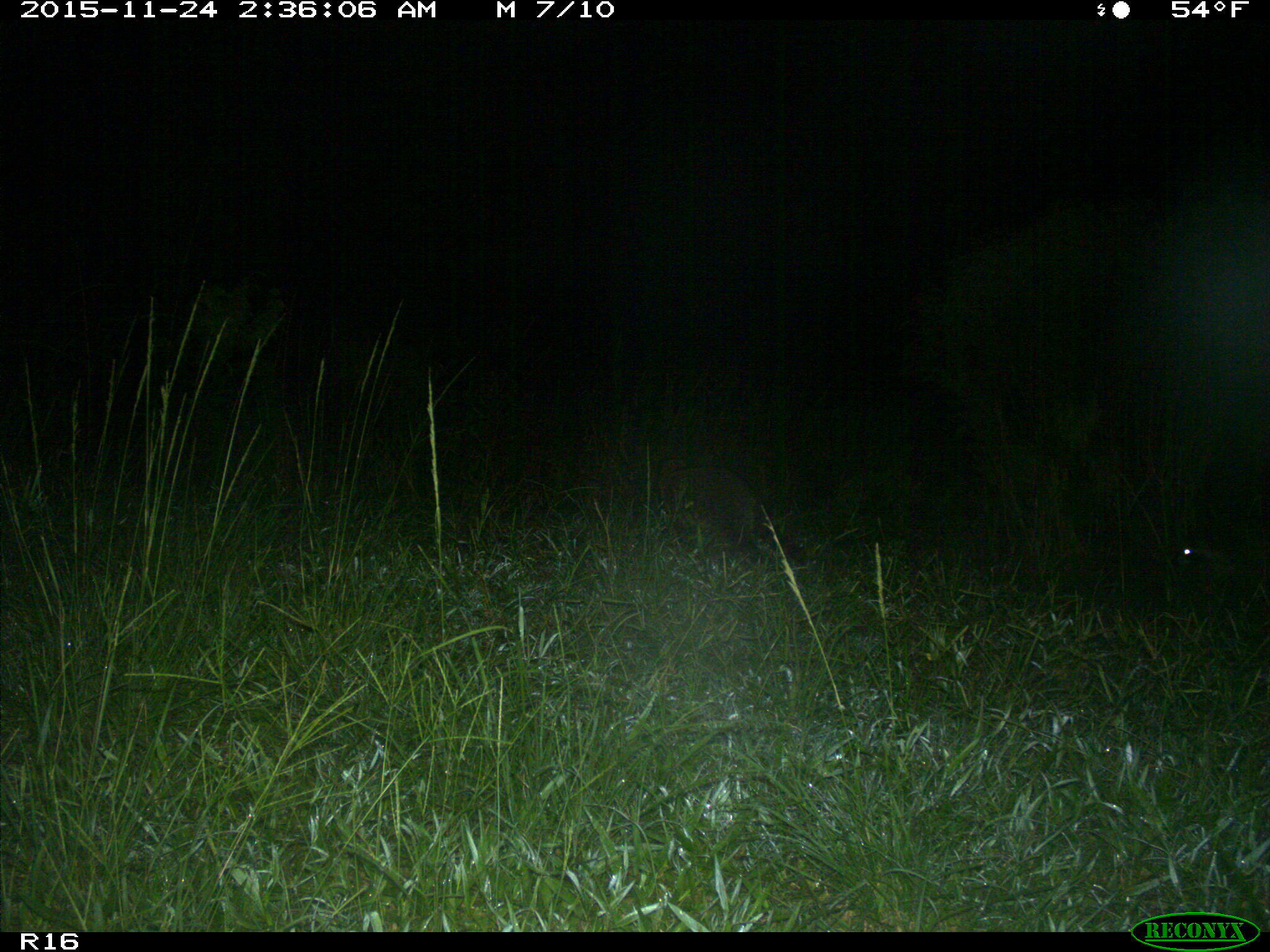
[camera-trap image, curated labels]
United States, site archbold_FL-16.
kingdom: Animalia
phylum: Chordata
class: Mammalia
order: Carnivora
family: Procyonidae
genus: Procyon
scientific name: Procyon lotor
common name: common raccoon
Procyon lotor (common raccoon).